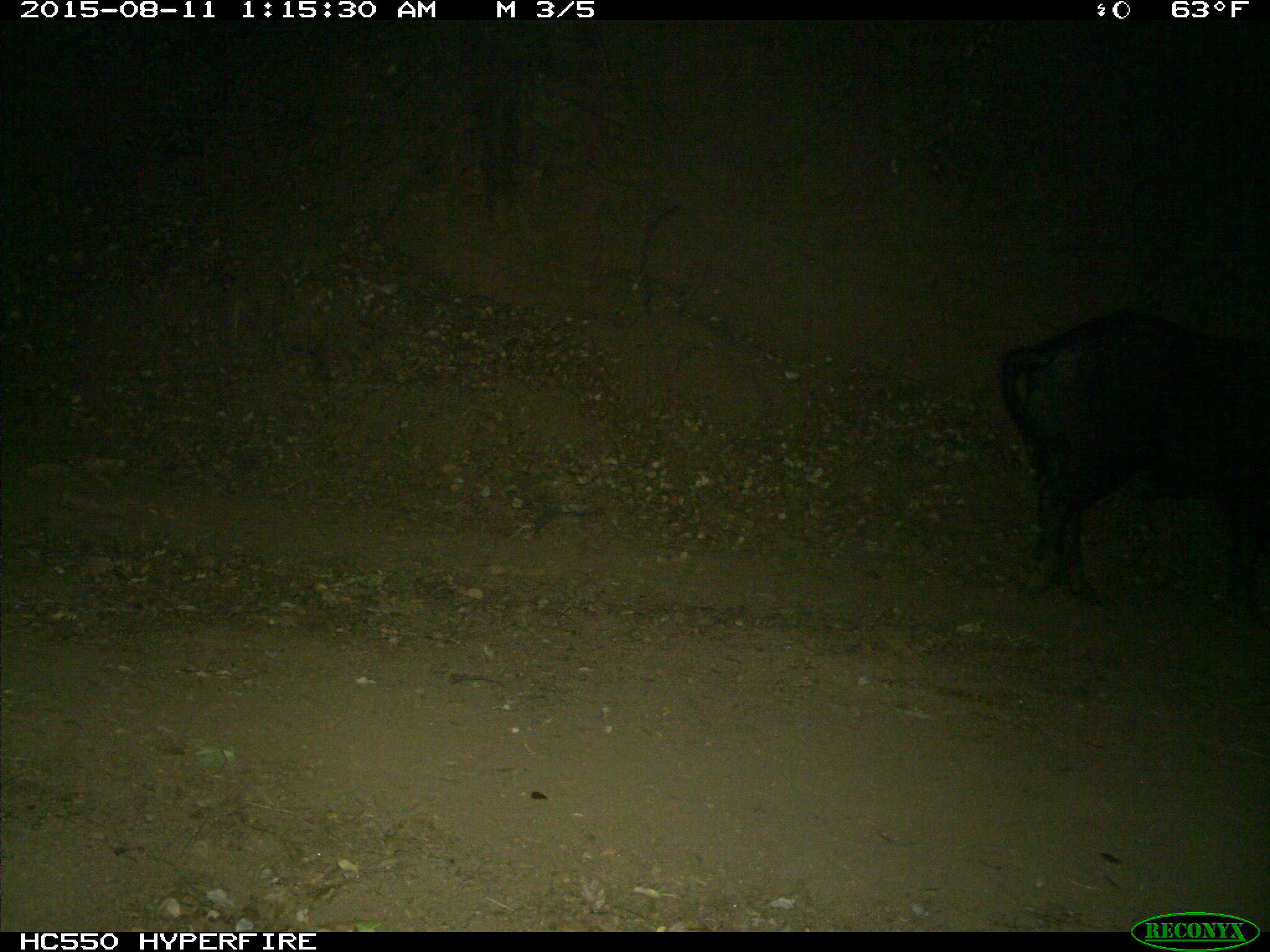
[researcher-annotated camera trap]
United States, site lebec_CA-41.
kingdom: Animalia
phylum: Chordata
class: Mammalia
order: Artiodactyla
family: Suidae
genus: Sus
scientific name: Sus scrofa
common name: wild boar